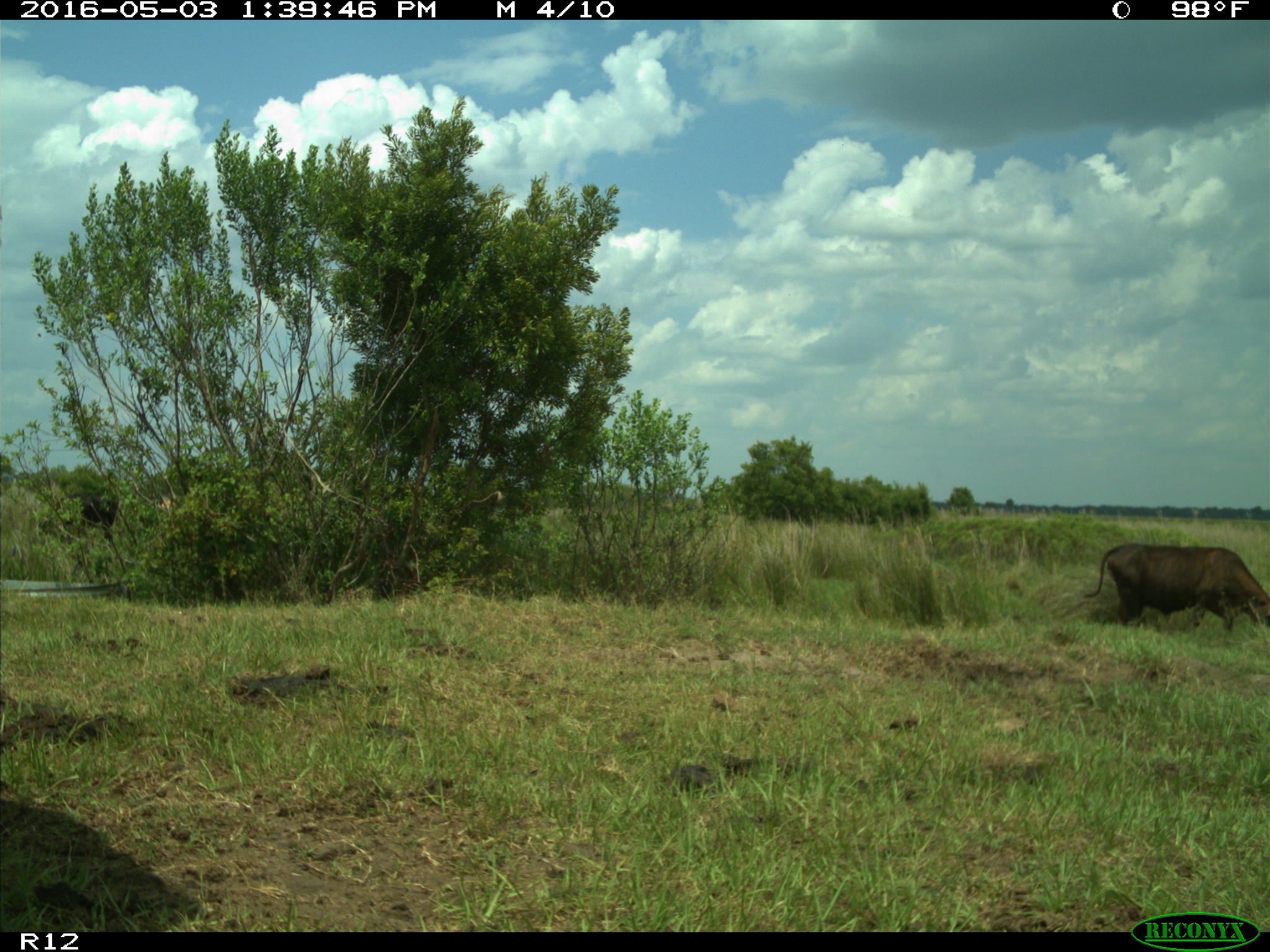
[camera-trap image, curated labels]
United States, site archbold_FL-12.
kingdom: Animalia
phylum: Chordata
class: Mammalia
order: Artiodactyla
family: Bovidae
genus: Bos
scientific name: Bos taurus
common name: domestic cow